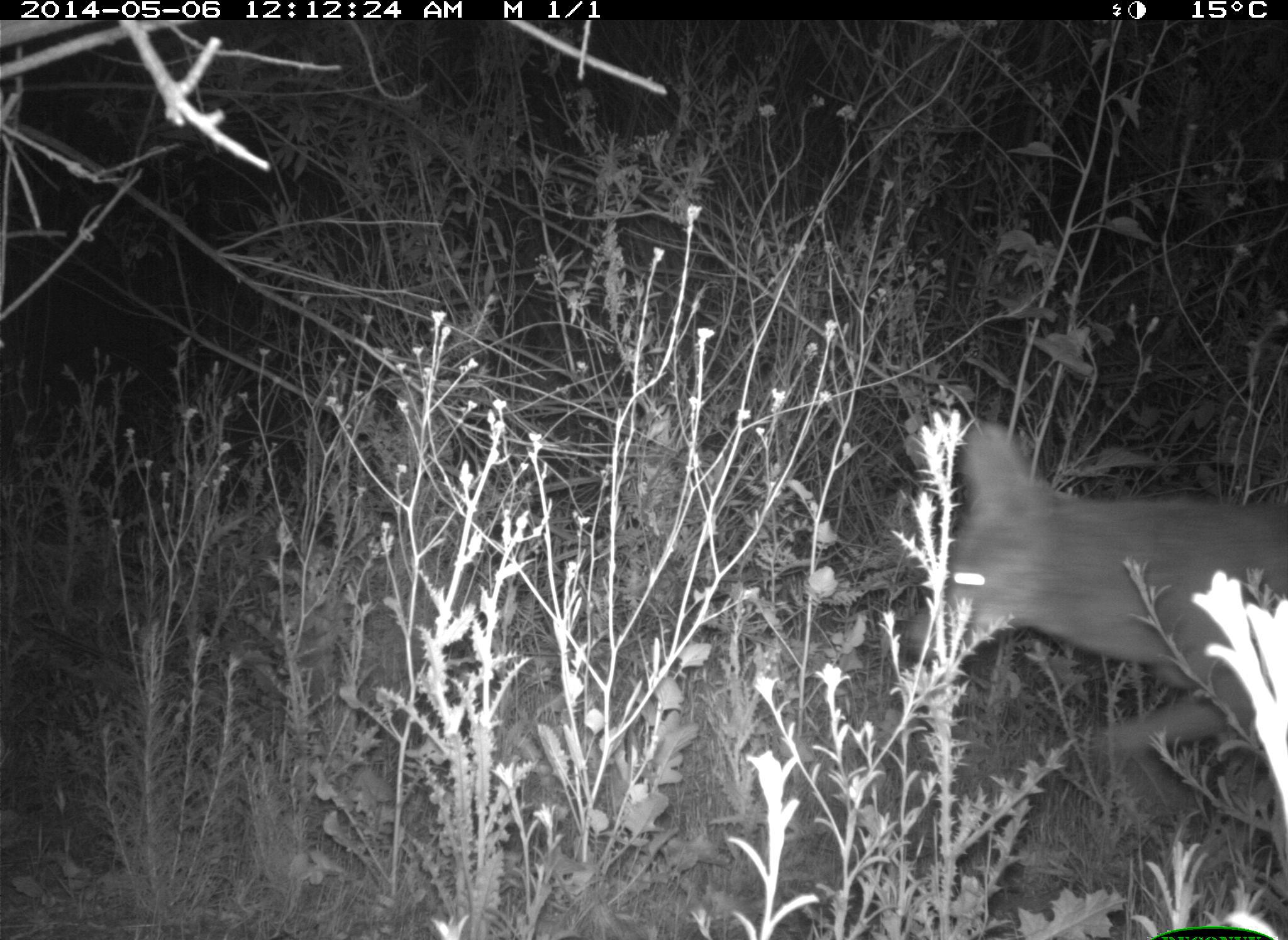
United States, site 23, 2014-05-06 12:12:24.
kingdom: Animalia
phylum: Chordata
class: Mammalia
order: Carnivora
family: Canidae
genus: Canis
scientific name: Canis latrans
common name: coyote